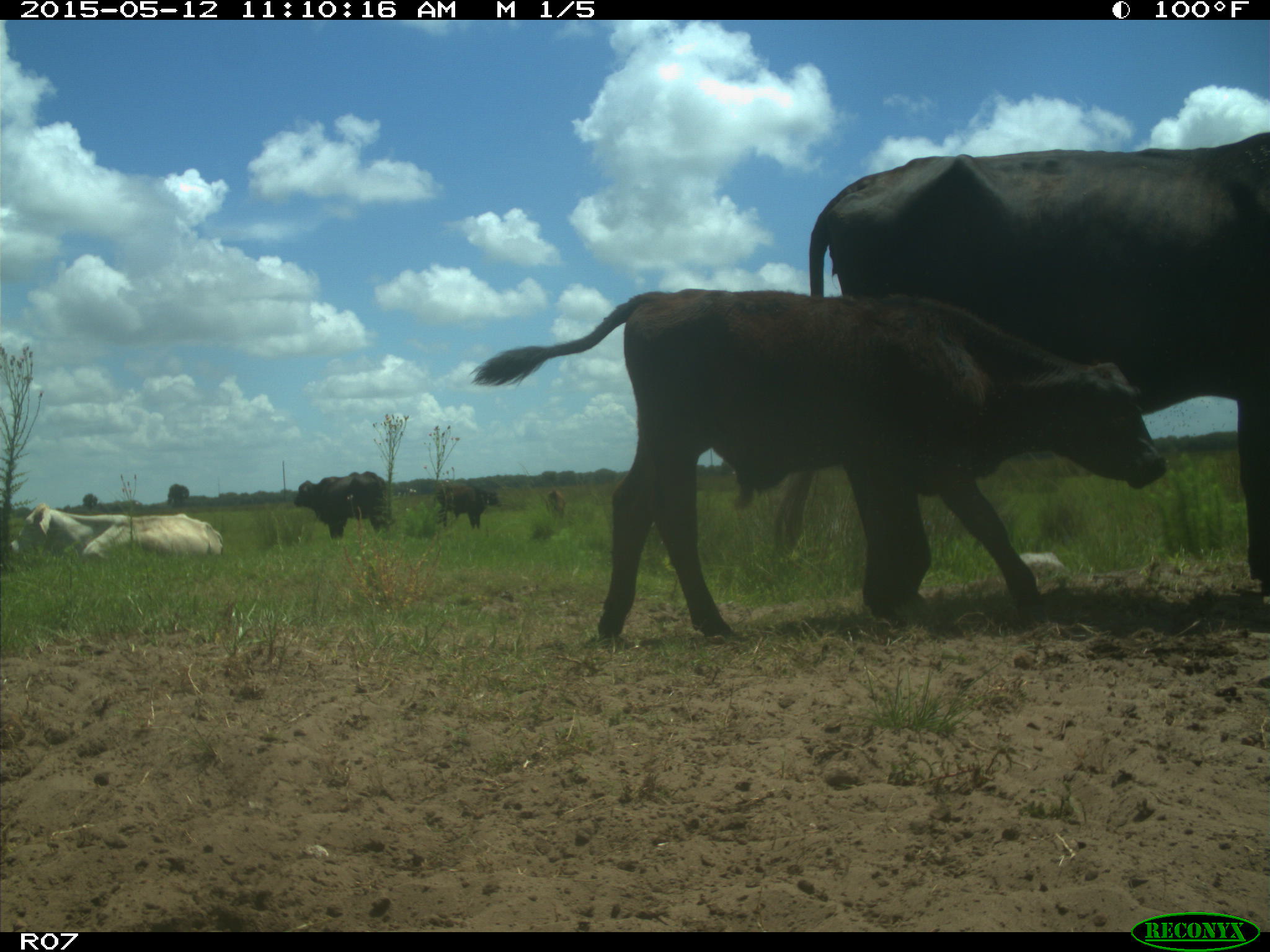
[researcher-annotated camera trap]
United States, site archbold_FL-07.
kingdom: Animalia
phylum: Chordata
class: Mammalia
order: Artiodactyla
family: Bovidae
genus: Bos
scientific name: Bos taurus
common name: domestic cow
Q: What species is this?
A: Bos taurus (domestic cow).